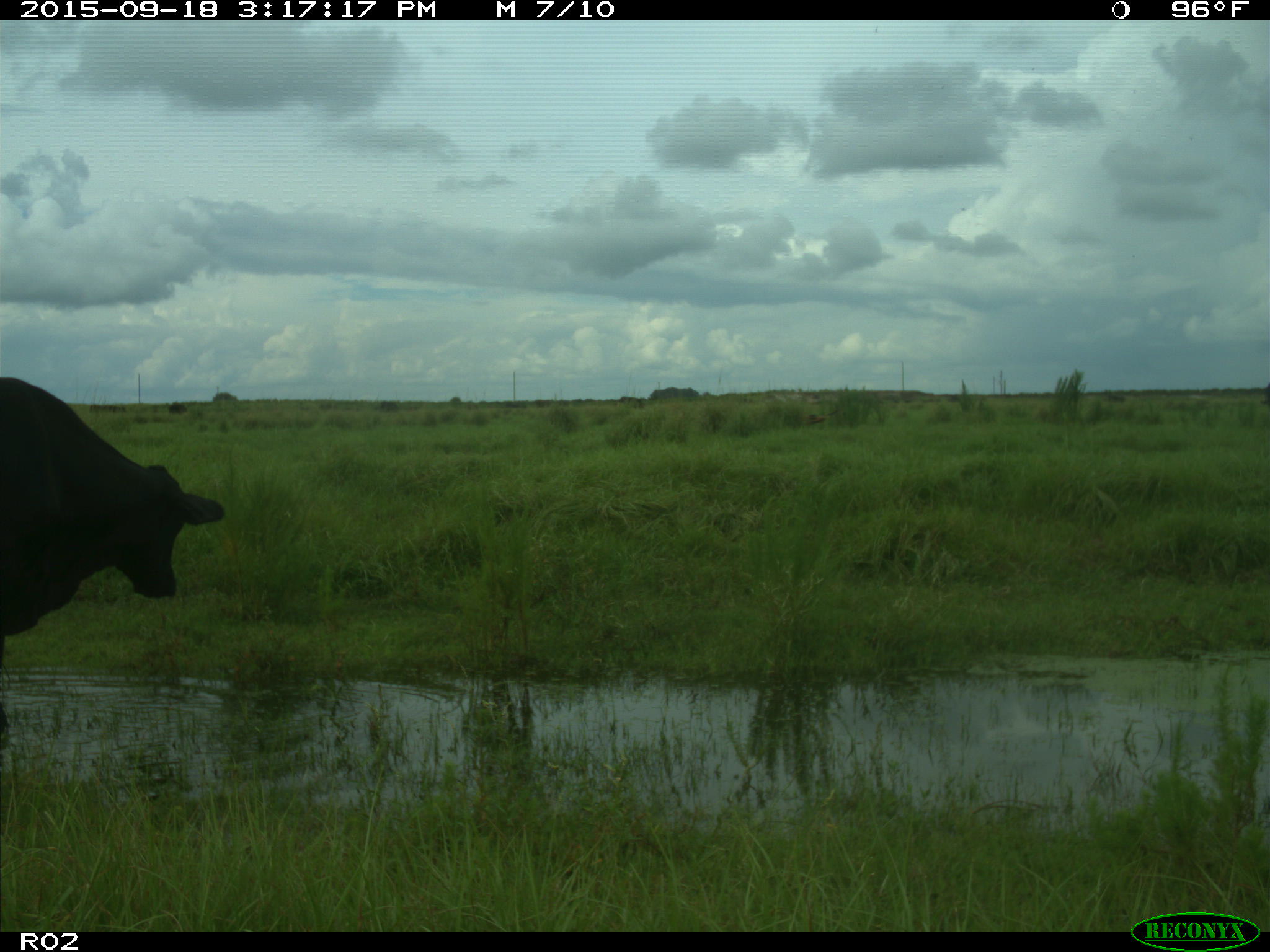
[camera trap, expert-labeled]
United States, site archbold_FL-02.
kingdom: Animalia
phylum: Chordata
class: Mammalia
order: Artiodactyla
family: Bovidae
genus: Bos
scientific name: Bos taurus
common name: domestic cow